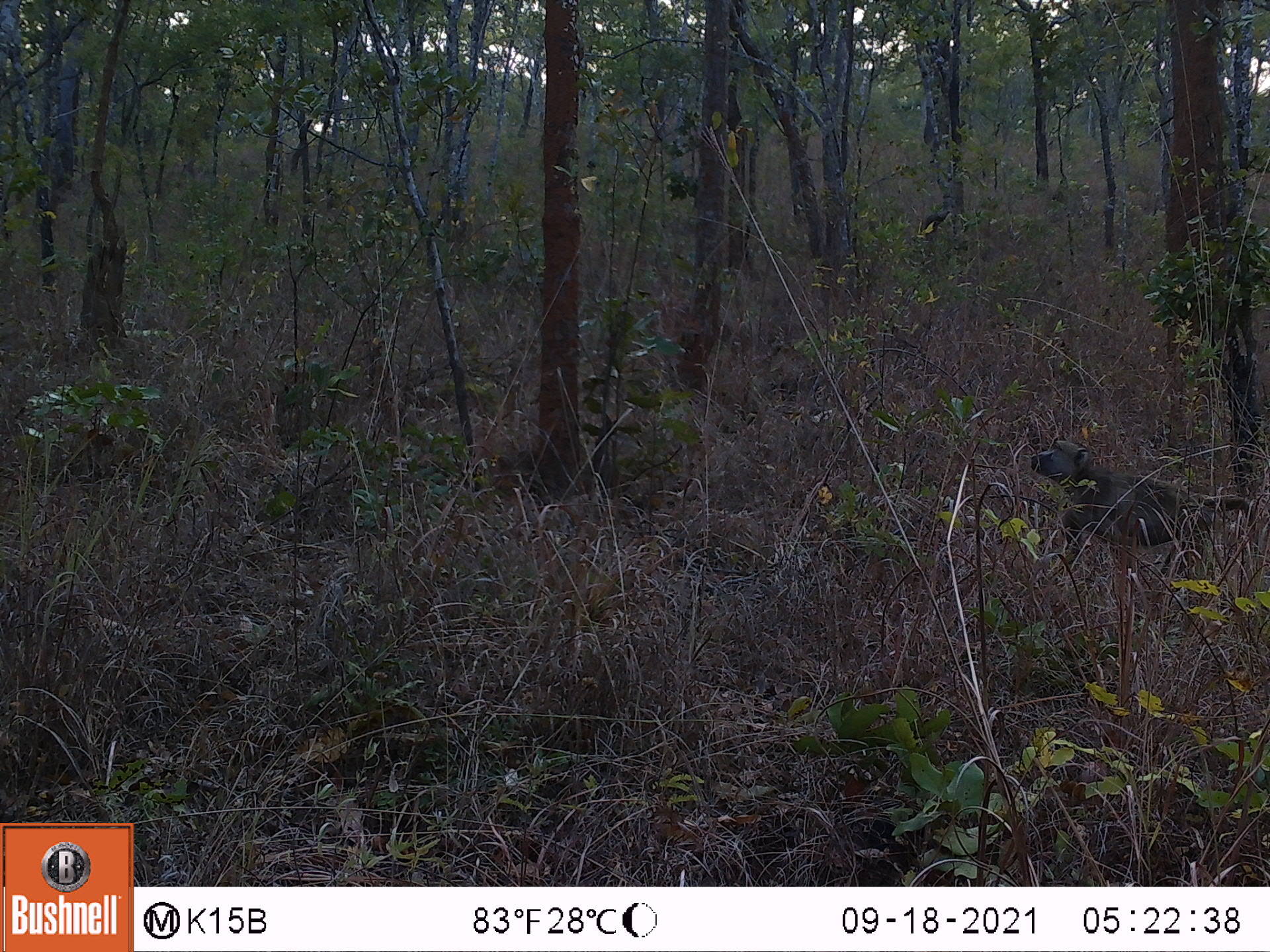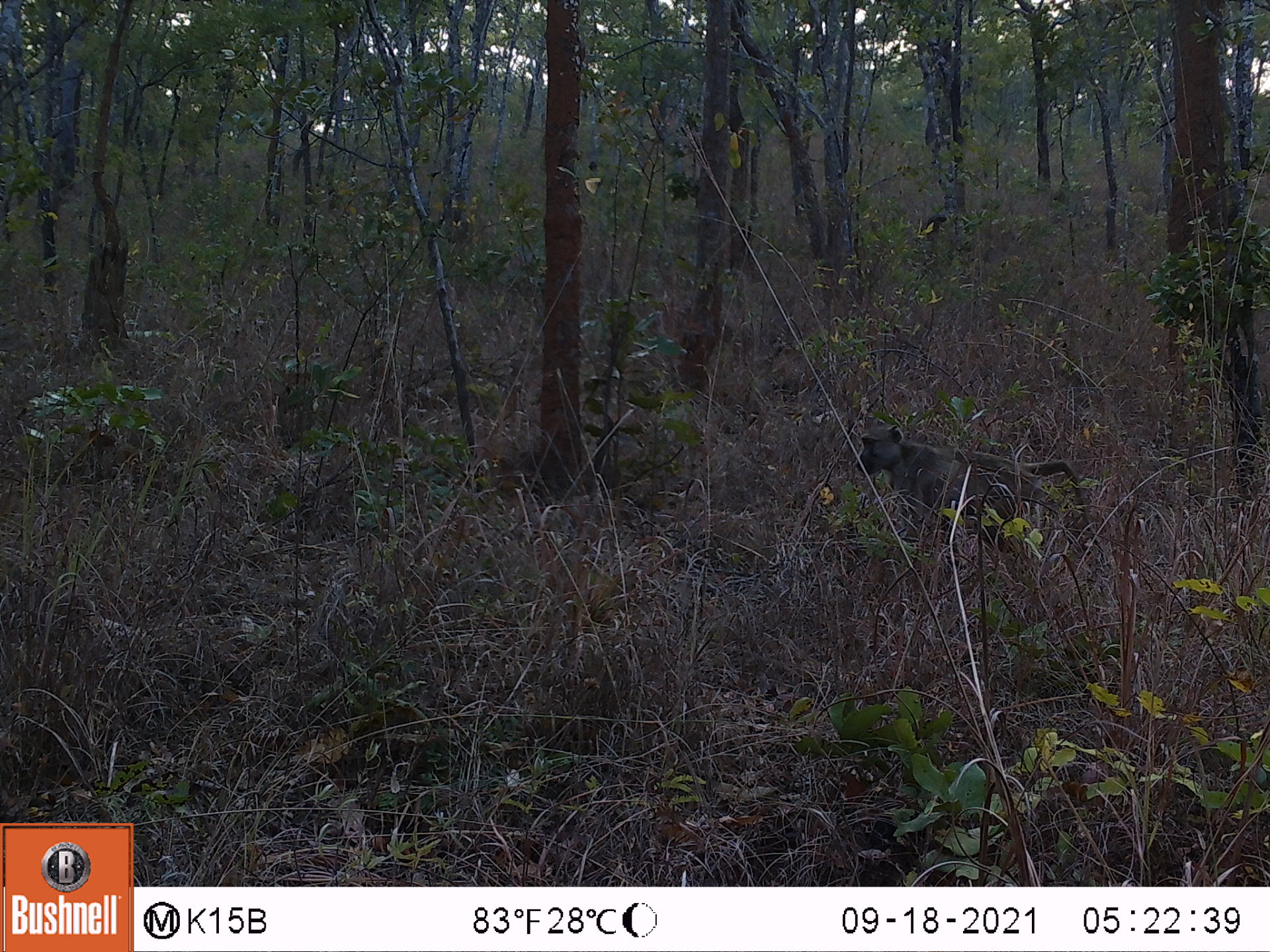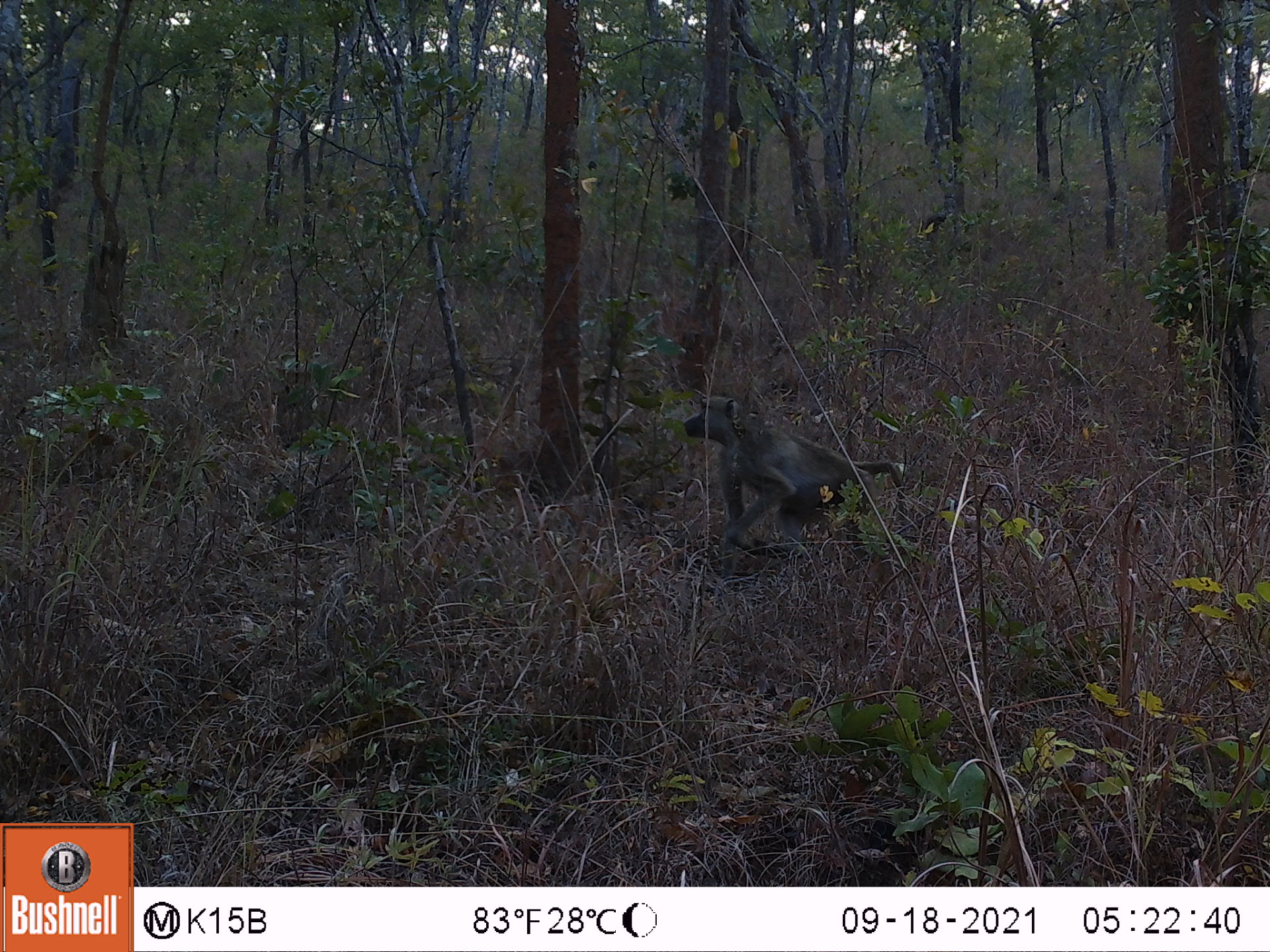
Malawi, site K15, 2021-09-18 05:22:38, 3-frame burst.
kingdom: Animalia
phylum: Chordata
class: Mammalia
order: Primates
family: Cercopithecidae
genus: Papio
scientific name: Papio cynocephalus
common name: yellow baboon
Yellow baboon (Papio cynocephalus), count 1.